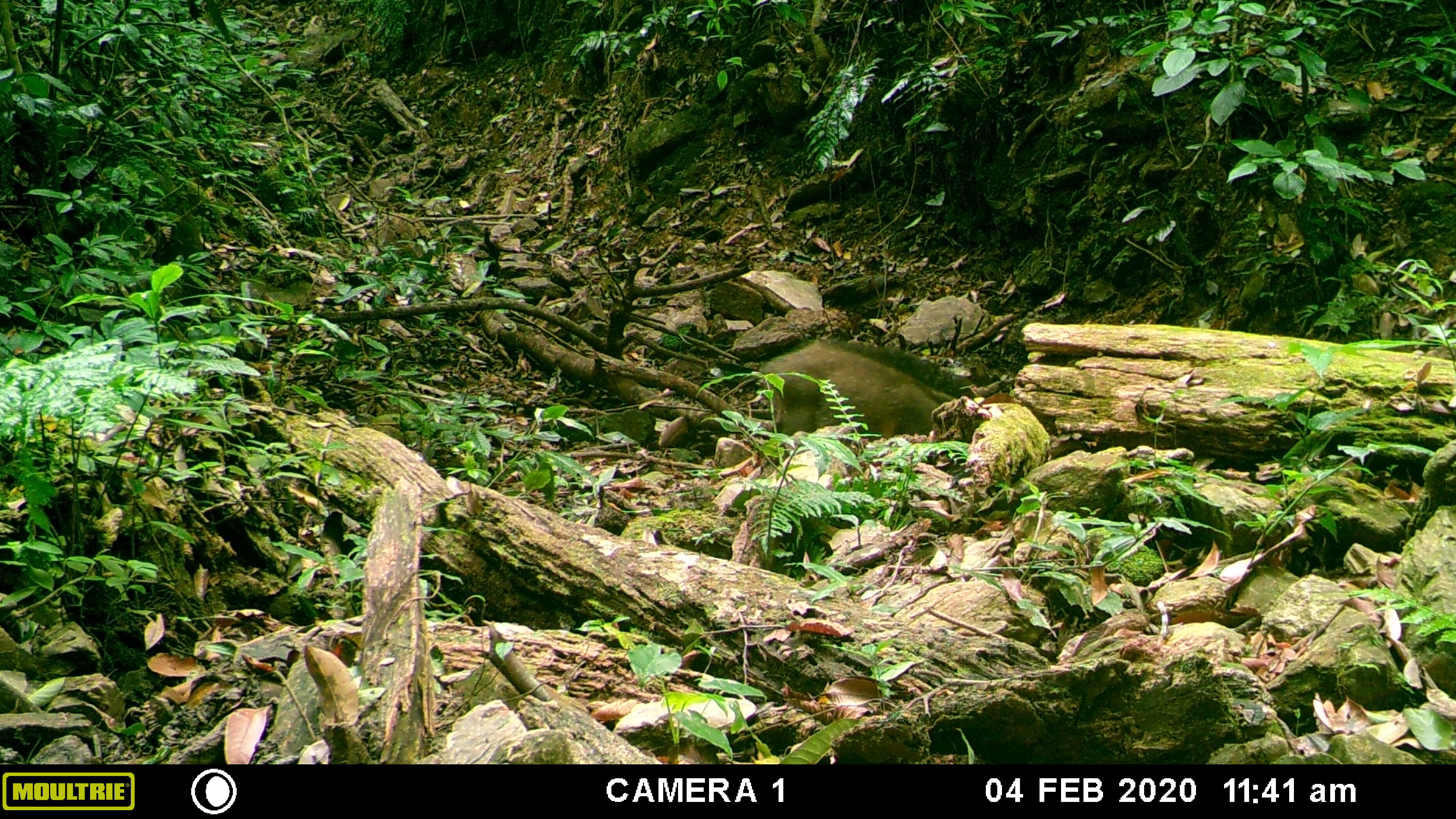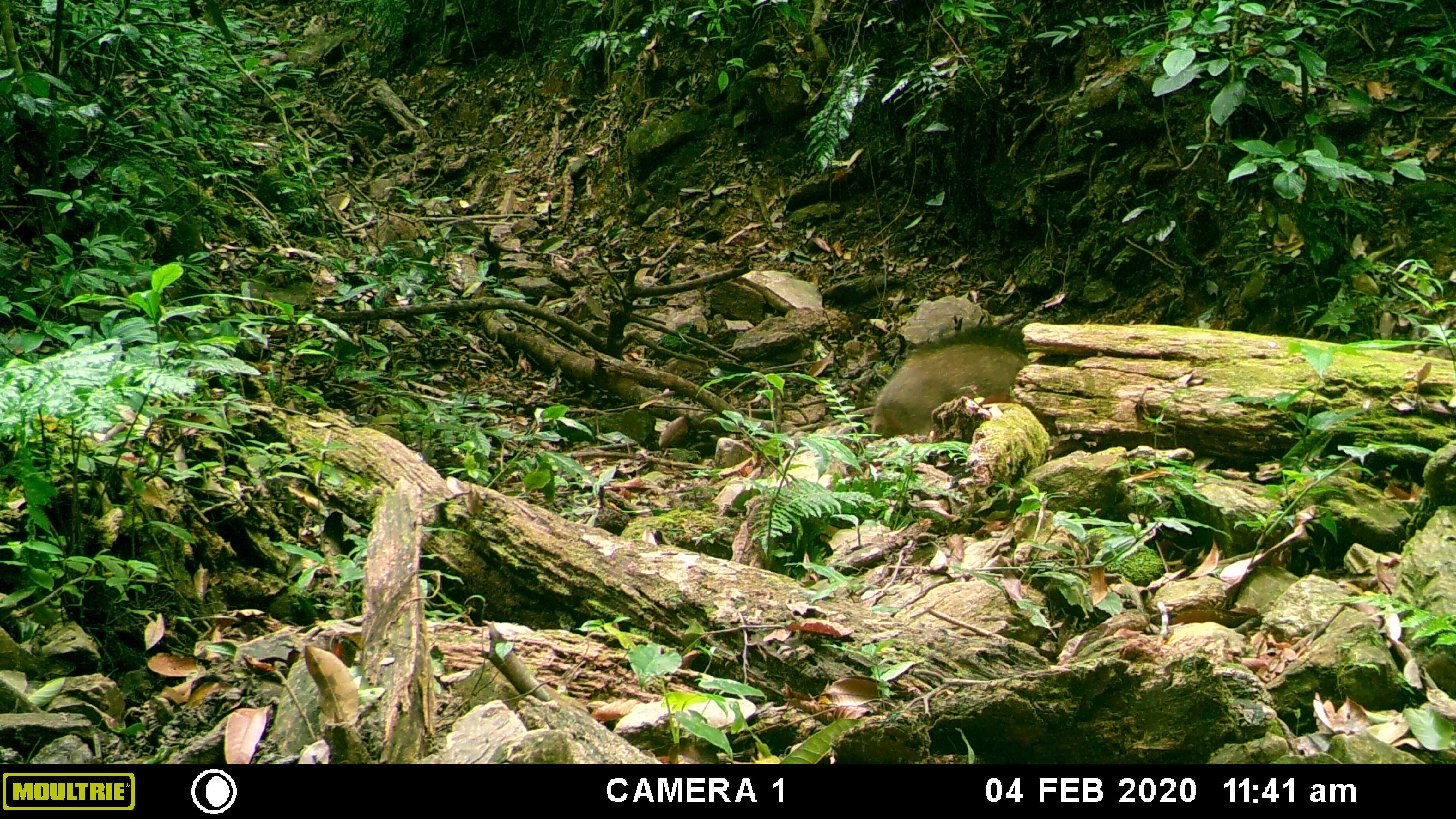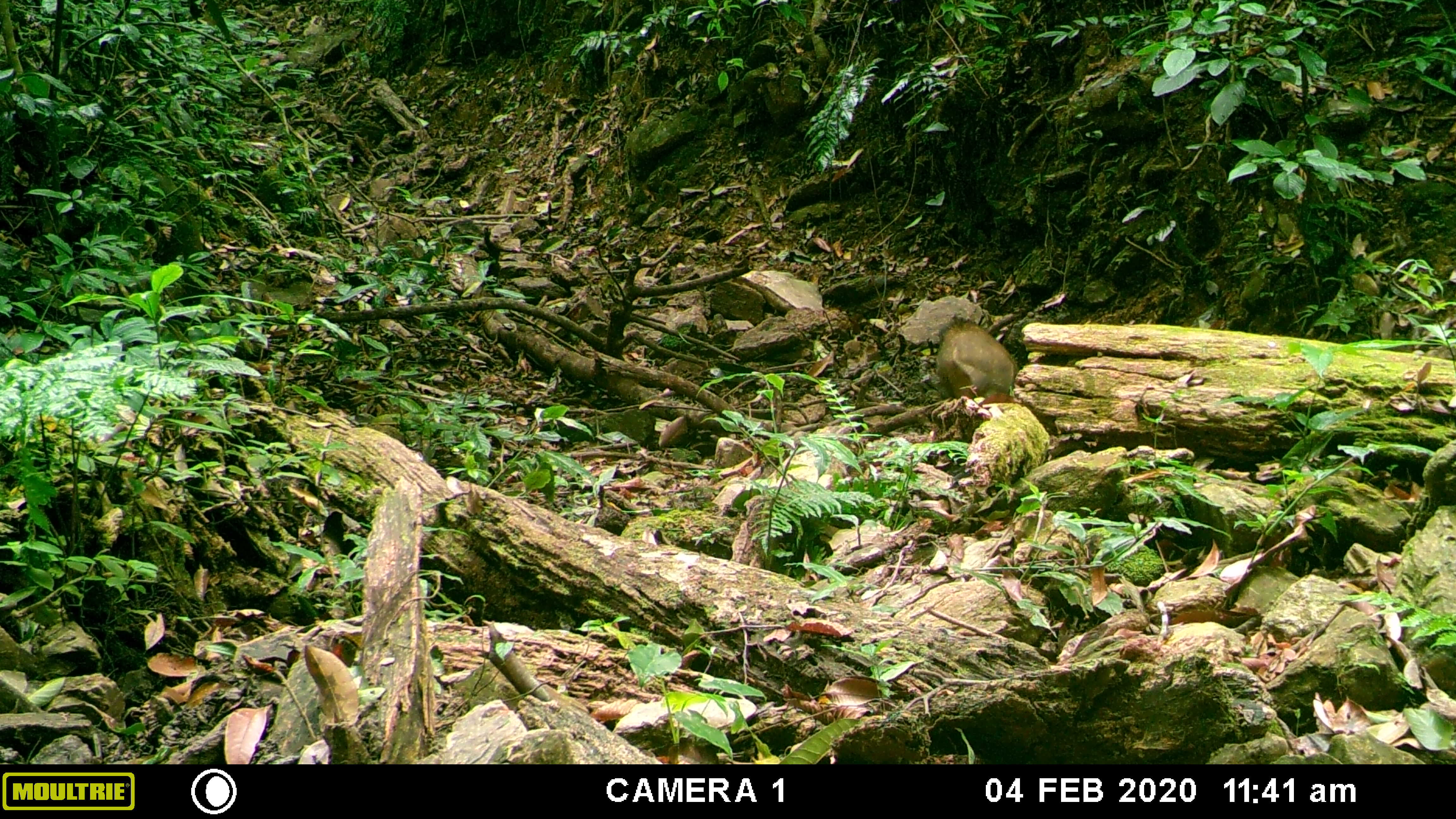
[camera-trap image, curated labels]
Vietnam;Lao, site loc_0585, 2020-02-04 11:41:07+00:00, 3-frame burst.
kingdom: Animalia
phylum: Chordata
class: Mammalia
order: Artiodactyla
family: Suidae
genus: Sus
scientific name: Sus scrofa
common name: eurasian wild pig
Eurasian wild pig (Sus scrofa). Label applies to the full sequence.